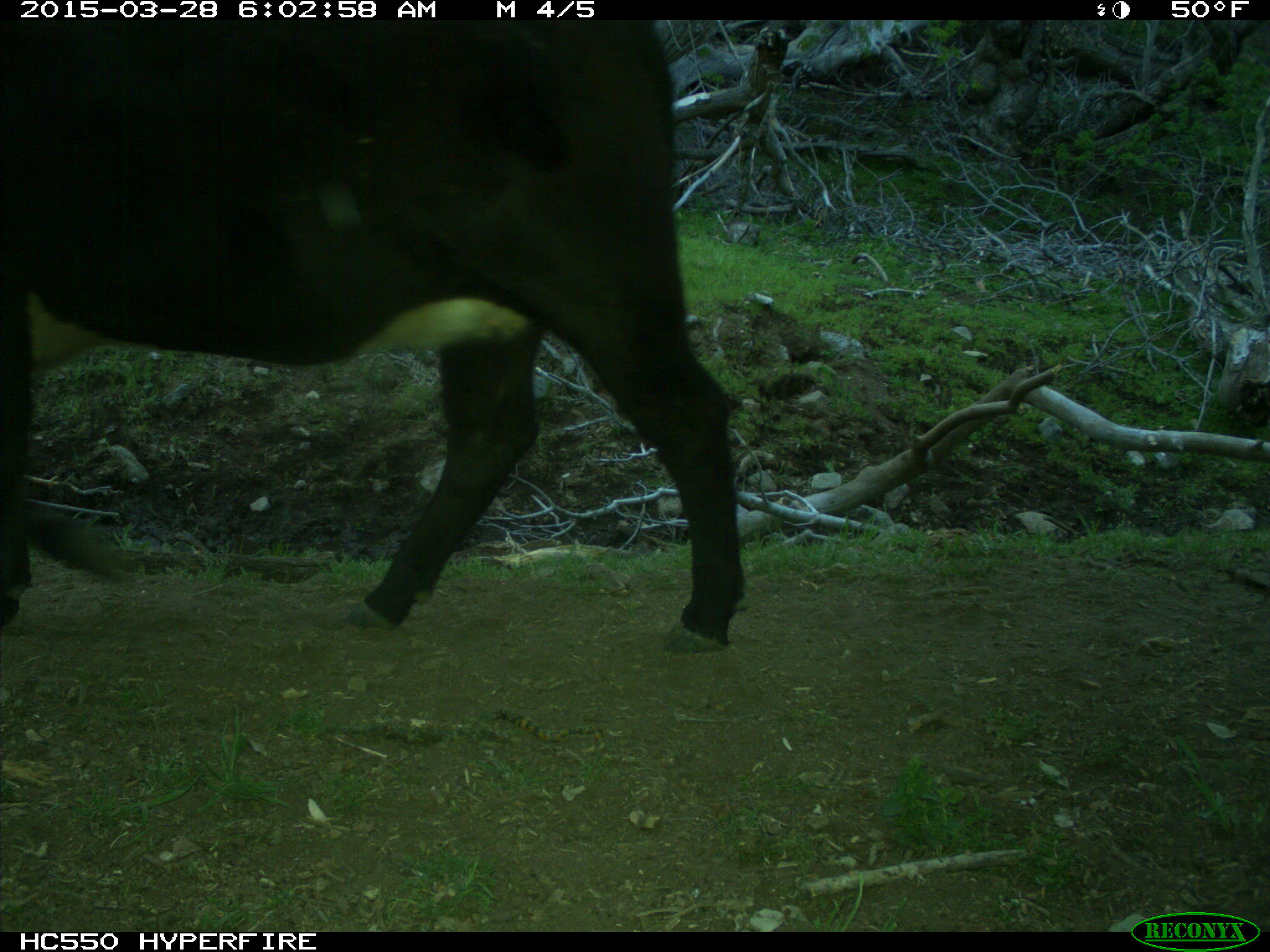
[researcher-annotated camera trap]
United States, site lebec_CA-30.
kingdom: Animalia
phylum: Chordata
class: Mammalia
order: Artiodactyla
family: Bovidae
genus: Bos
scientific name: Bos taurus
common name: domestic cow